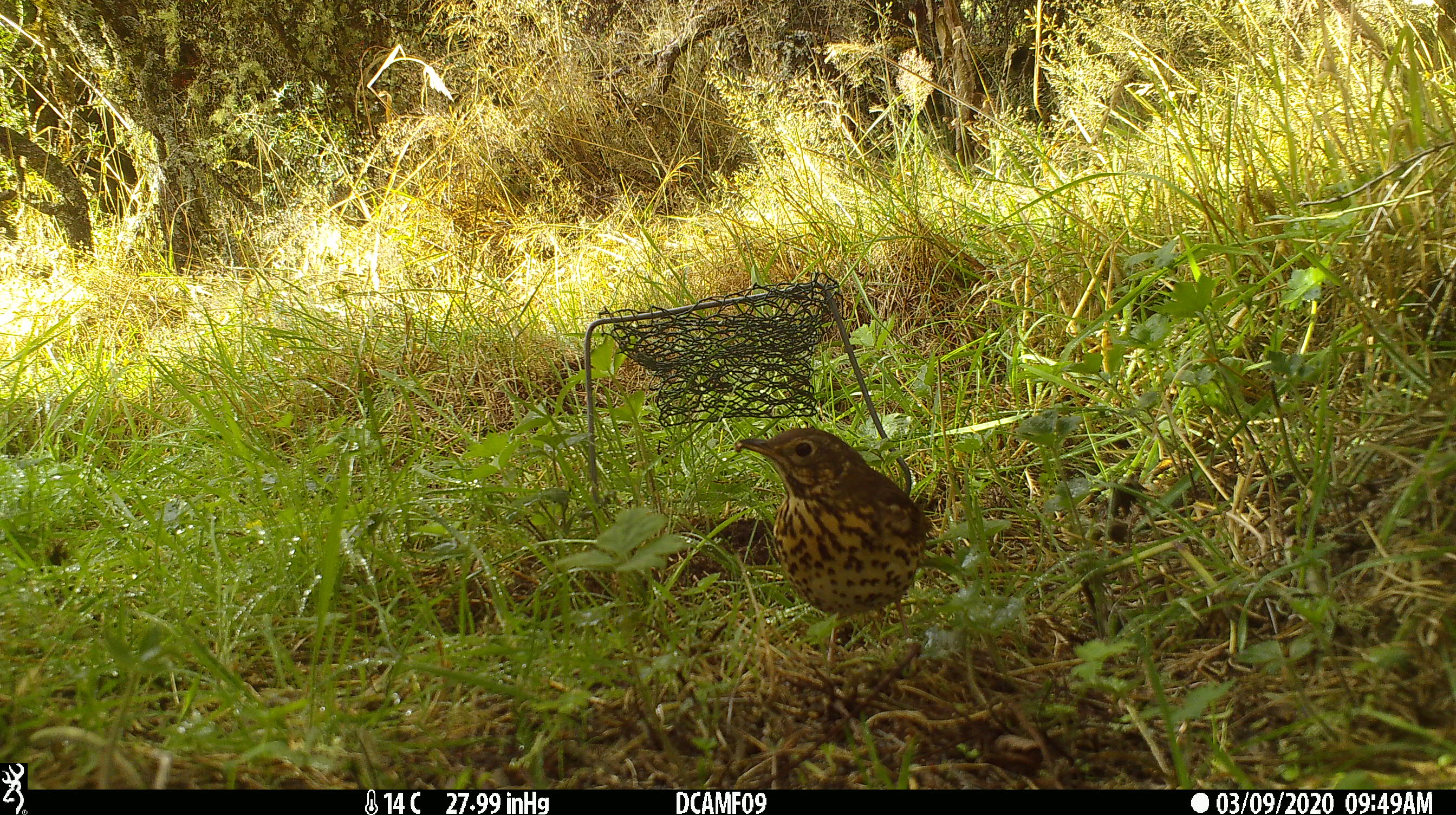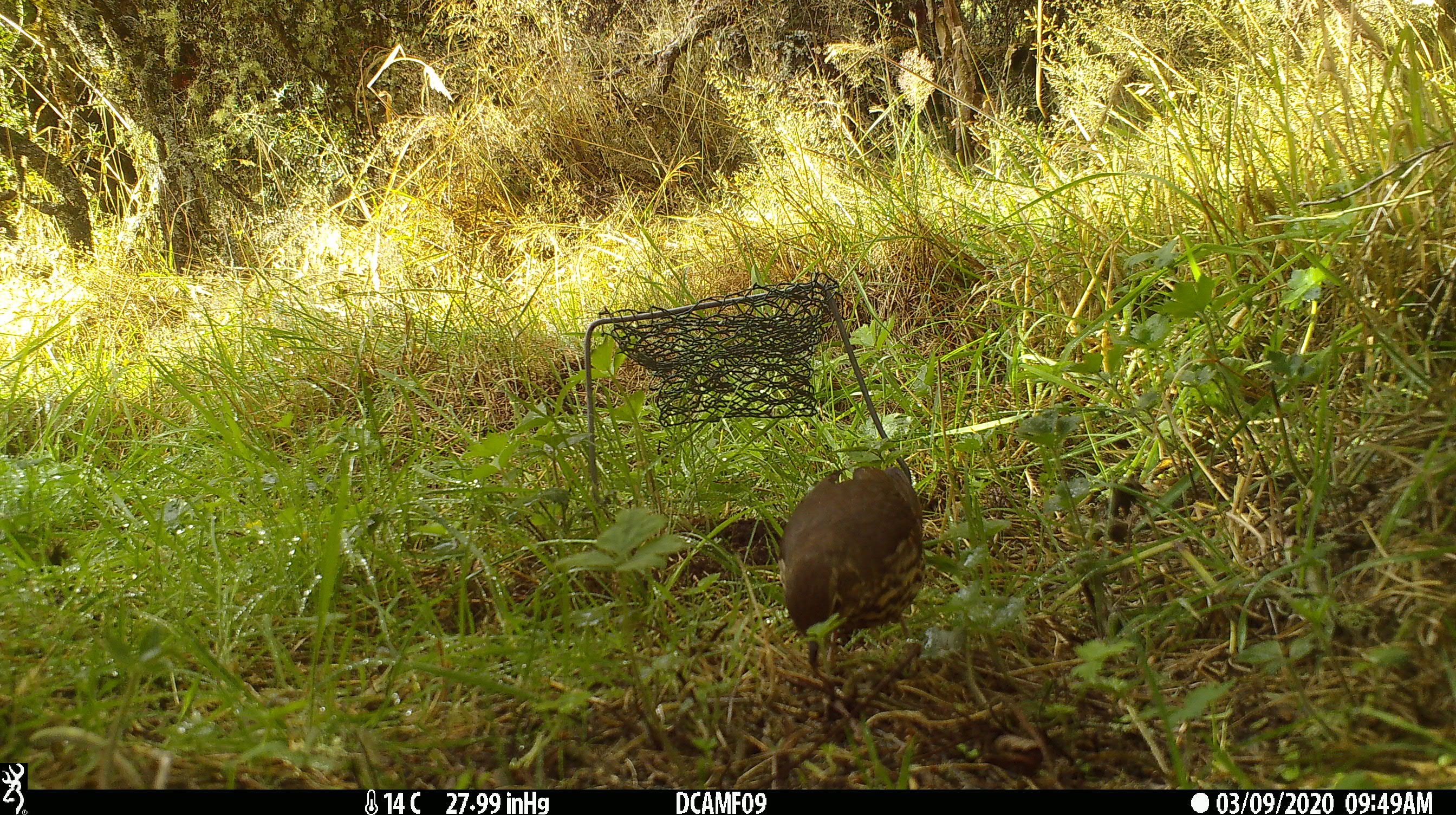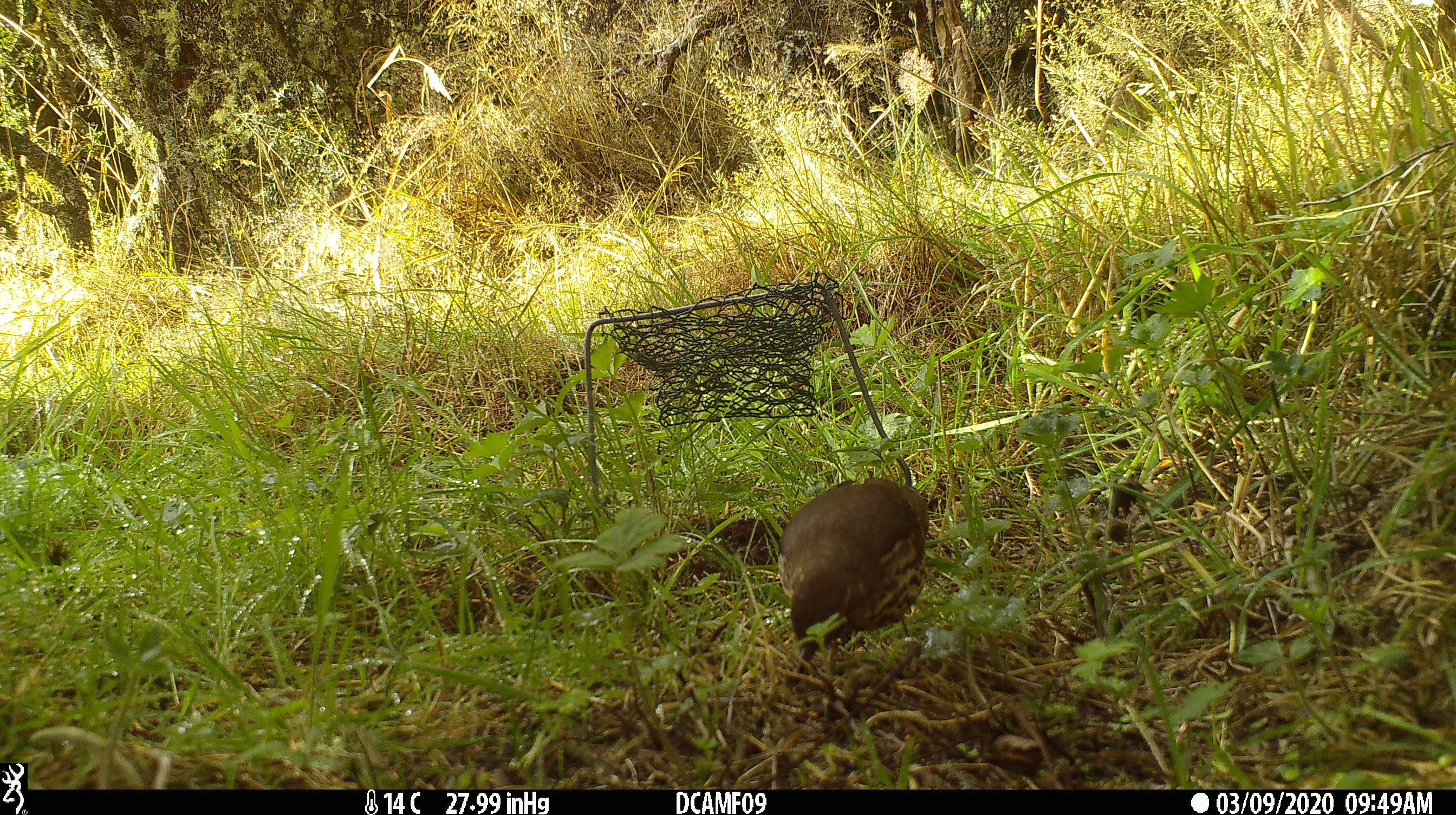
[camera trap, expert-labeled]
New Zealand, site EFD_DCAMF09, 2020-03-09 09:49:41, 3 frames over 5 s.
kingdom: Animalia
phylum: Chordata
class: Aves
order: Passeriformes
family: Turdidae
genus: Turdus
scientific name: Turdus philomelos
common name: song thrush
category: thrush